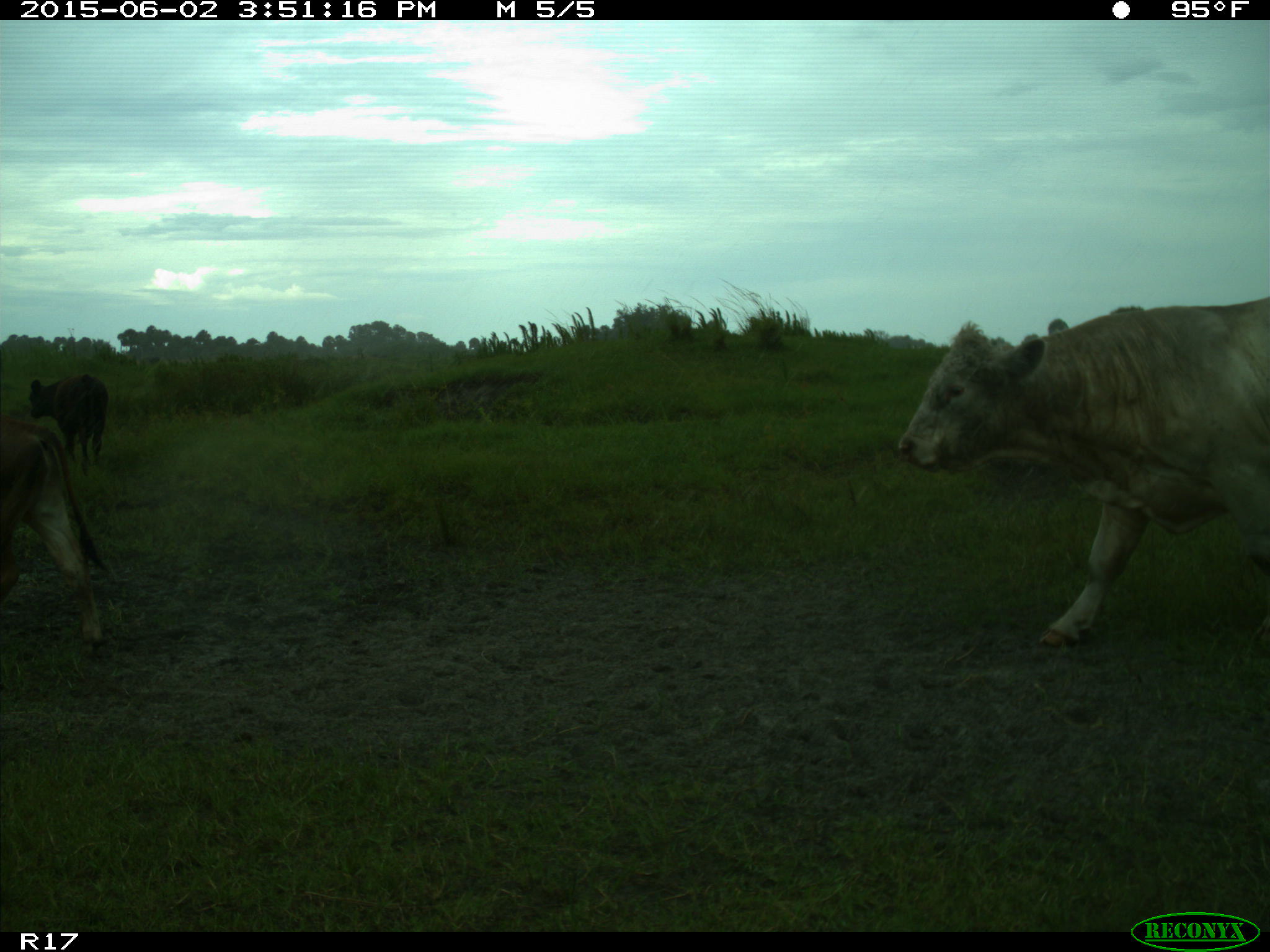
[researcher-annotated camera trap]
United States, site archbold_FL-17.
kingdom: Animalia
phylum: Chordata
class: Mammalia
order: Artiodactyla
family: Bovidae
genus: Bos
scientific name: Bos taurus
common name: domestic cow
Bos taurus (domestic cow).